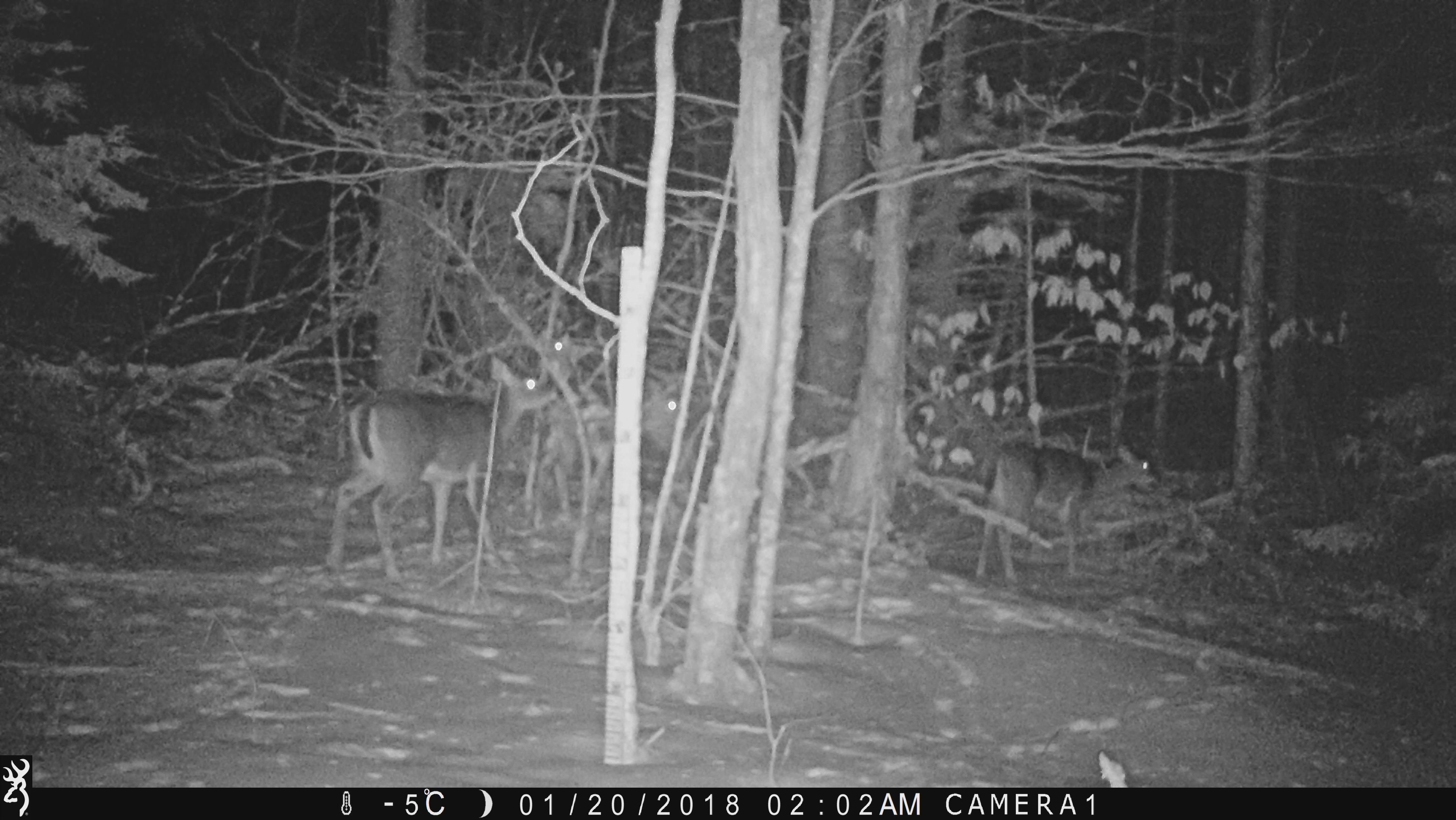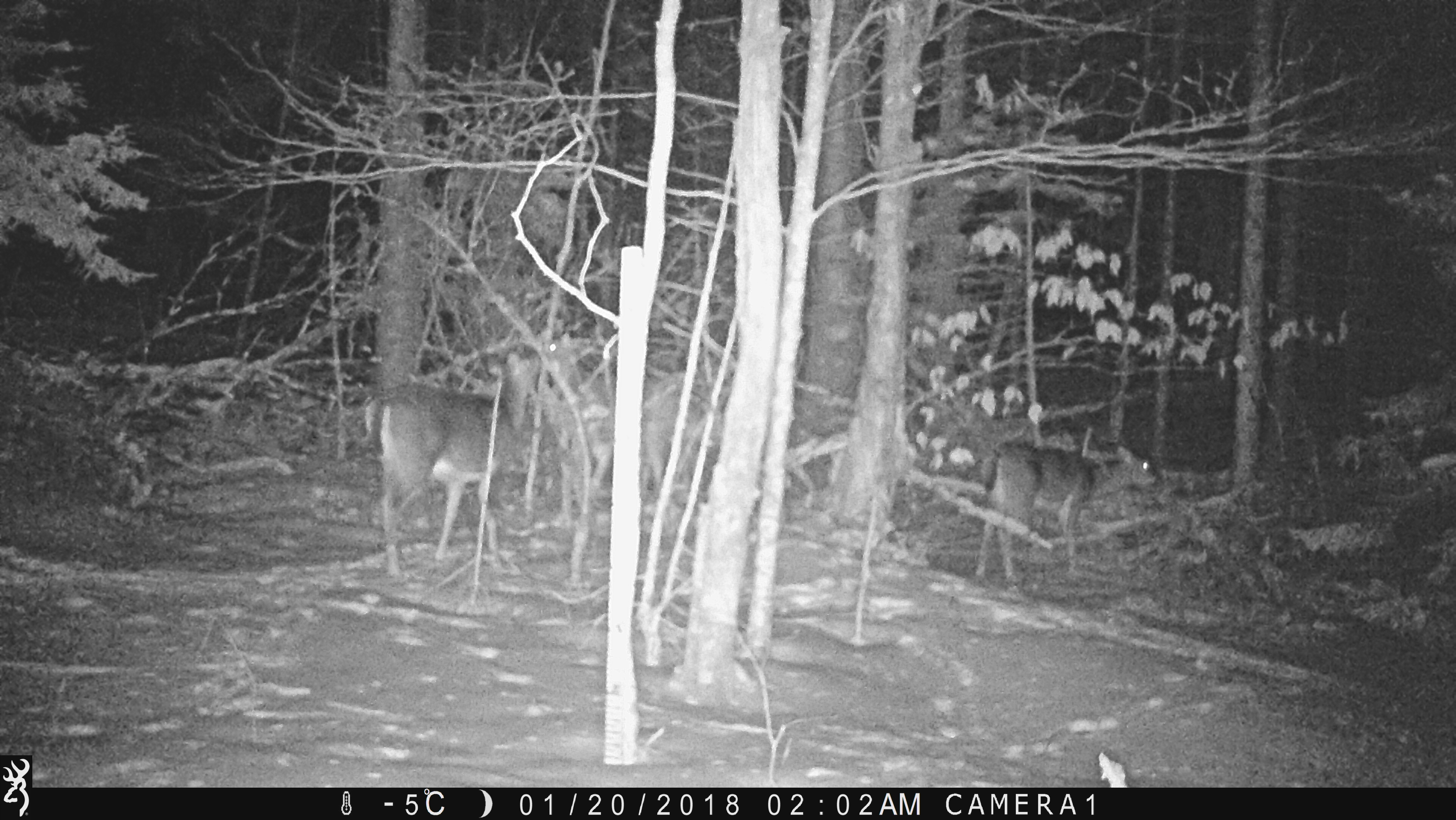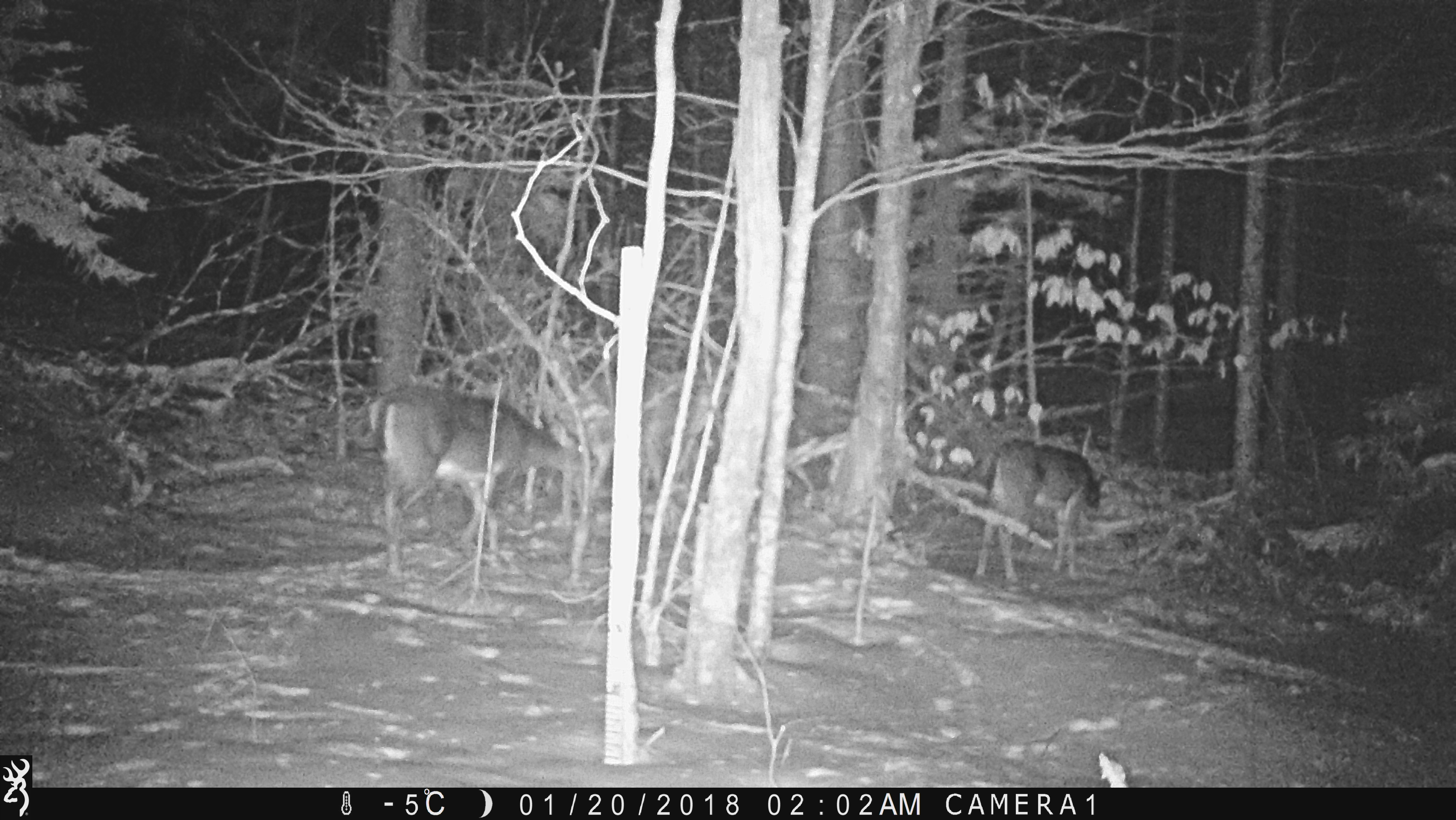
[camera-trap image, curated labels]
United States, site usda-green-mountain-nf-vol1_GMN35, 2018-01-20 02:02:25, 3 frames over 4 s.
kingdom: Animalia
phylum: Chordata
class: Mammalia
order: Artiodactyla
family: Cervidae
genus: Odocoileus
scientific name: Odocoileus virginianus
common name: white-tailed deer